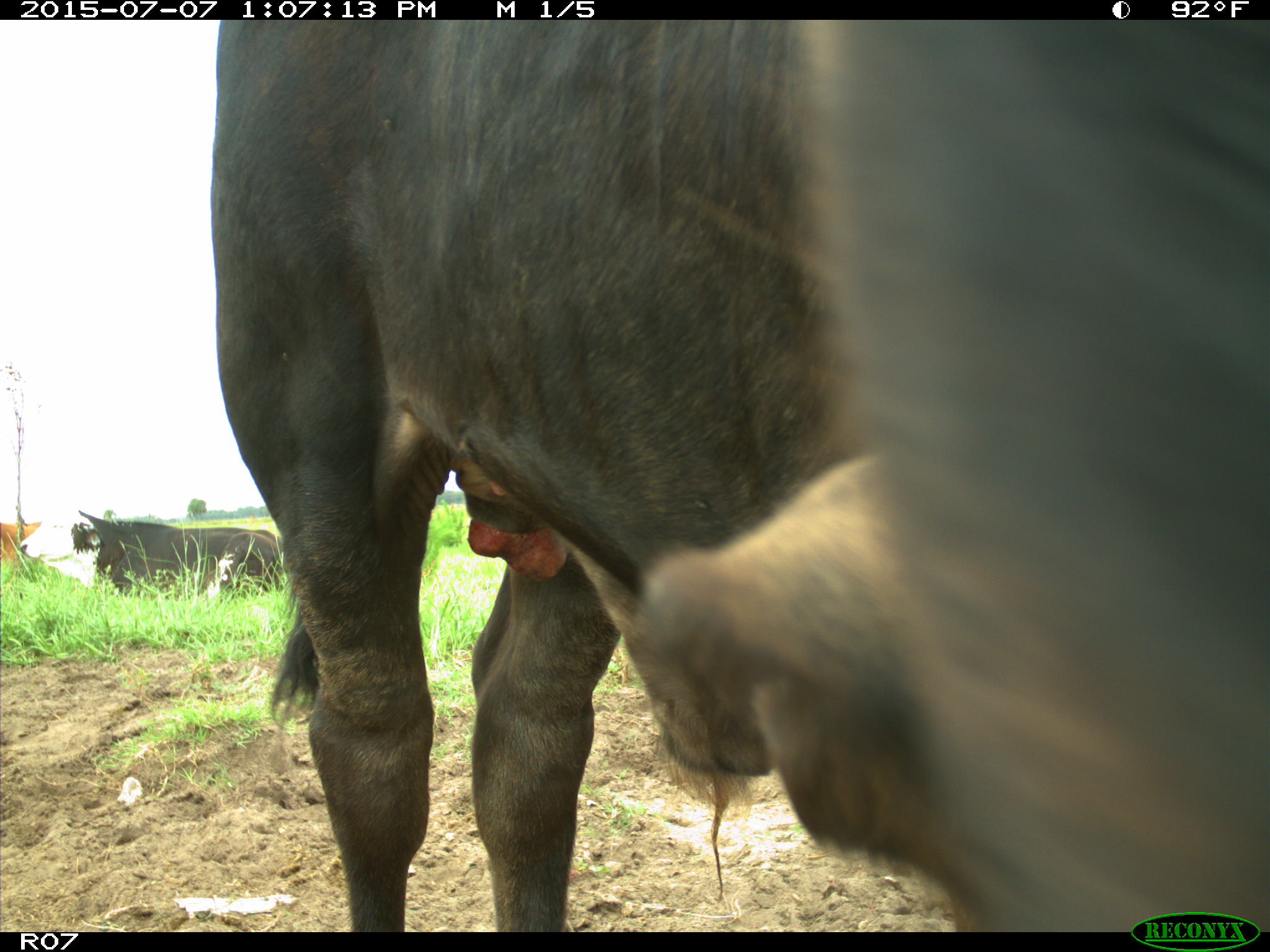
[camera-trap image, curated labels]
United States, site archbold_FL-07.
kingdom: Animalia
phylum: Chordata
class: Mammalia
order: Artiodactyla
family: Bovidae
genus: Bos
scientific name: Bos taurus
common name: domestic cow